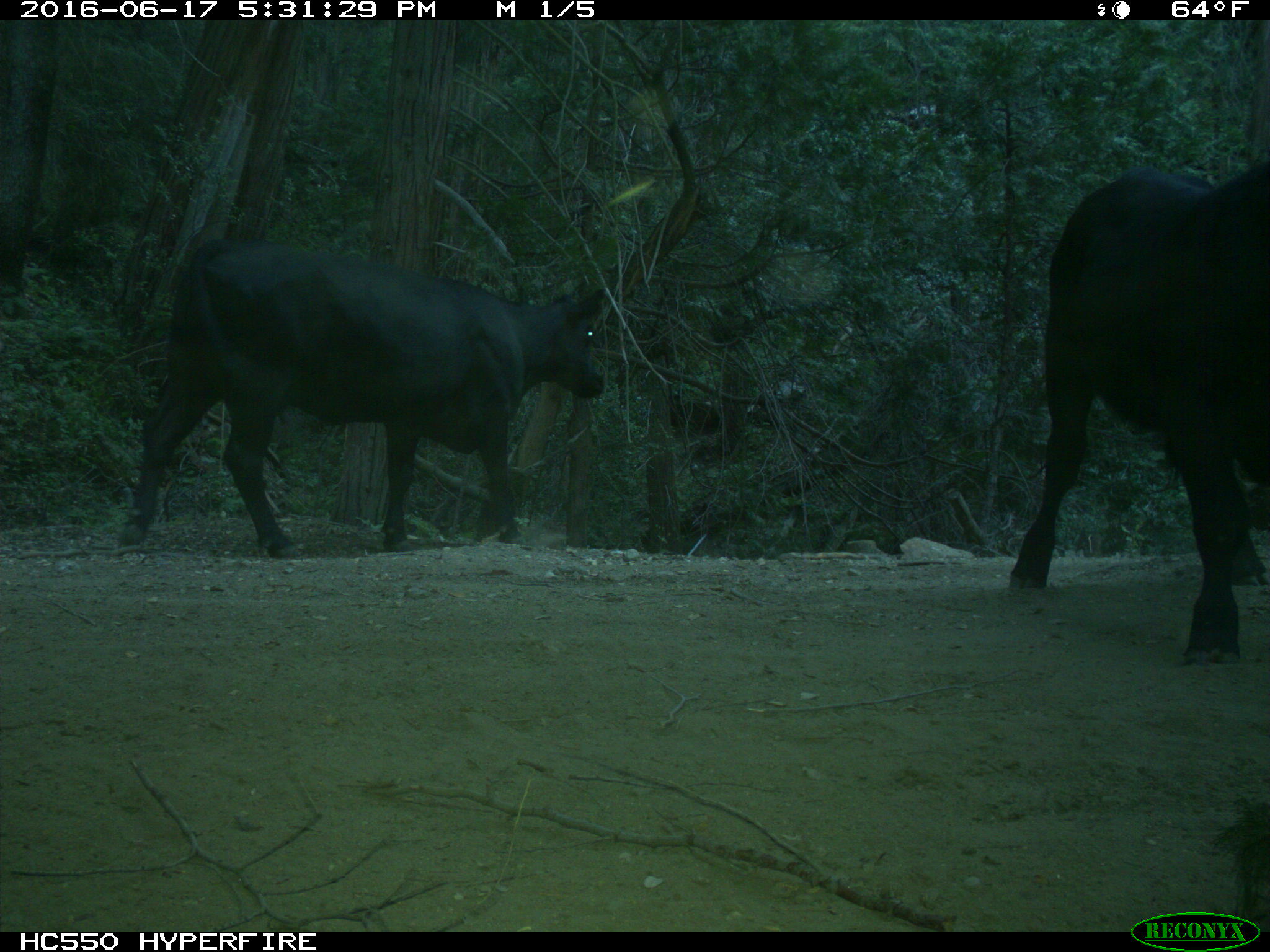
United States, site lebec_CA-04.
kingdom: Animalia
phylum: Chordata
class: Mammalia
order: Artiodactyla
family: Bovidae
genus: Bos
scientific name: Bos taurus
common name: domestic cow